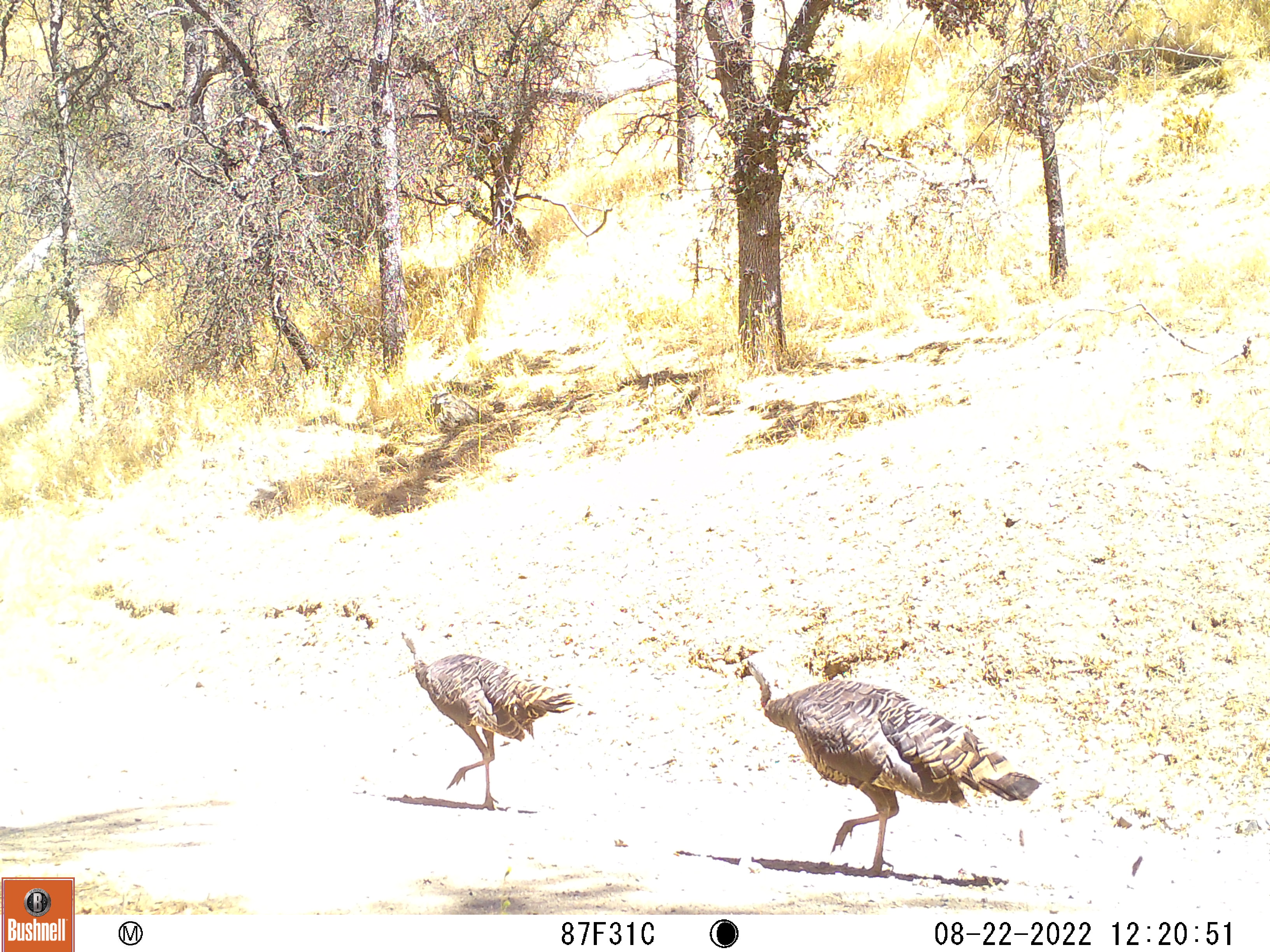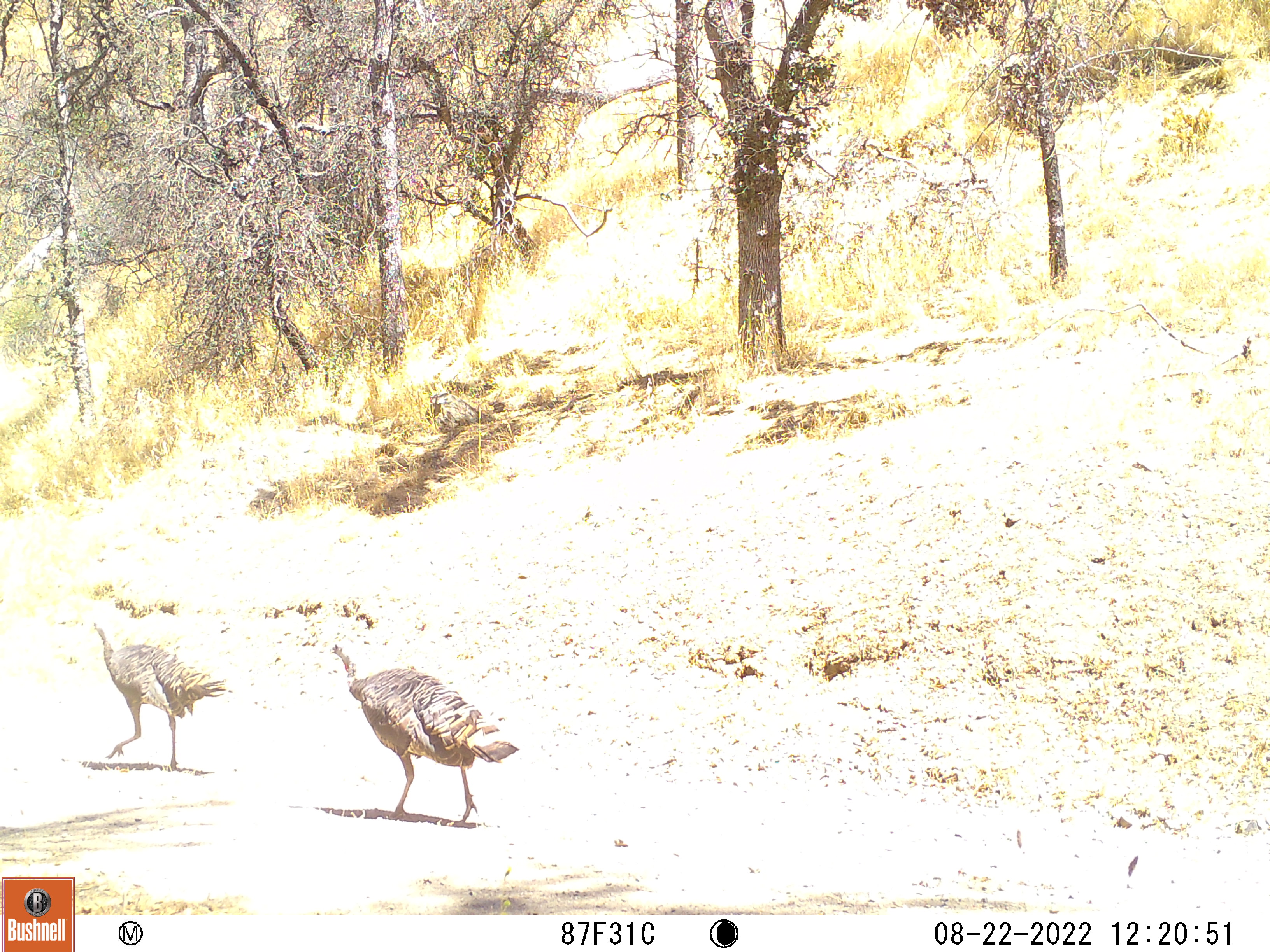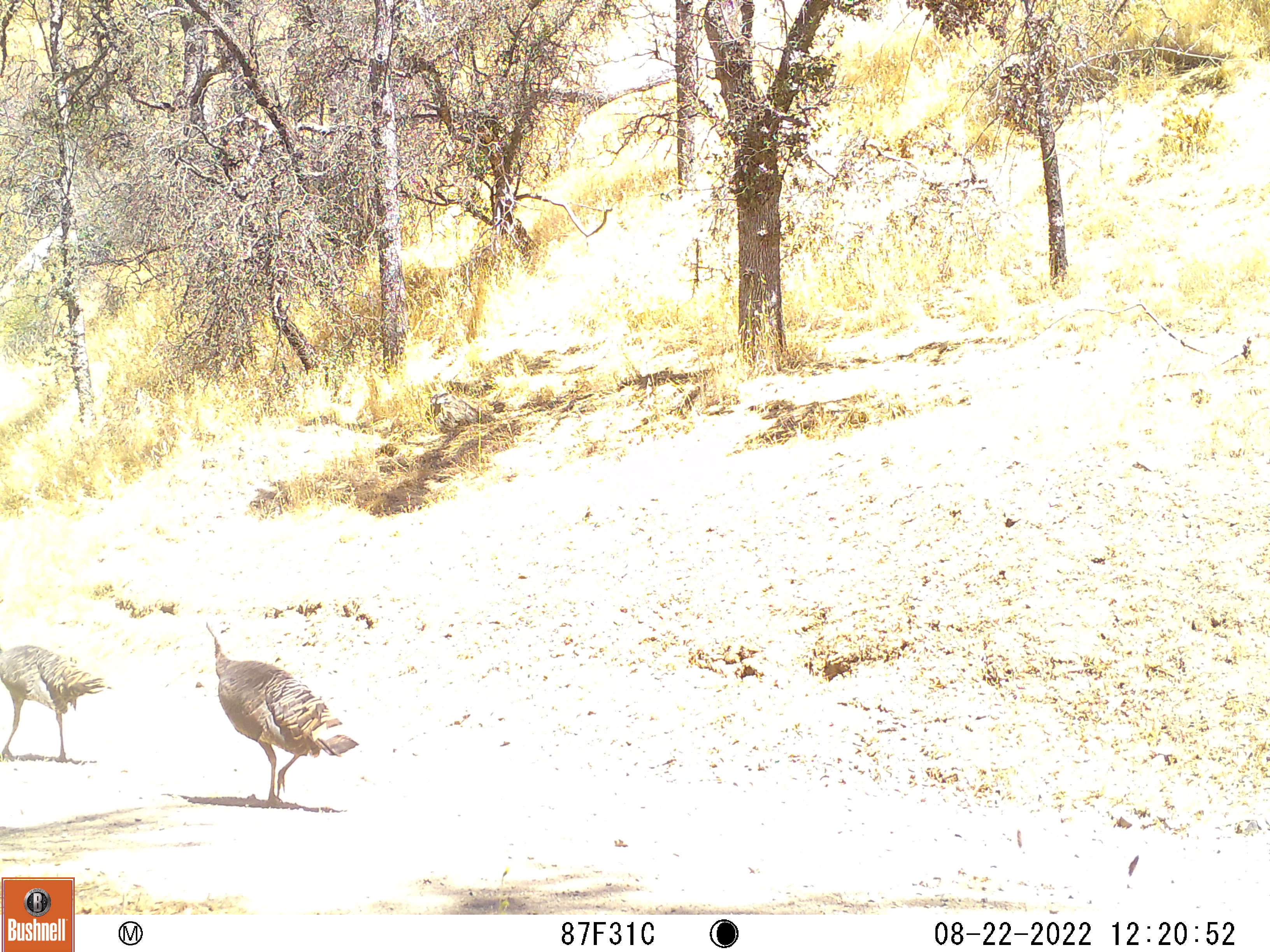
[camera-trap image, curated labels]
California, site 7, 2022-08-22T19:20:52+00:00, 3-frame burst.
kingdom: Animalia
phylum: Chordata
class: Aves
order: Galliformes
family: Phasianidae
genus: Meleagris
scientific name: Meleagris gallopavo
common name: turkey